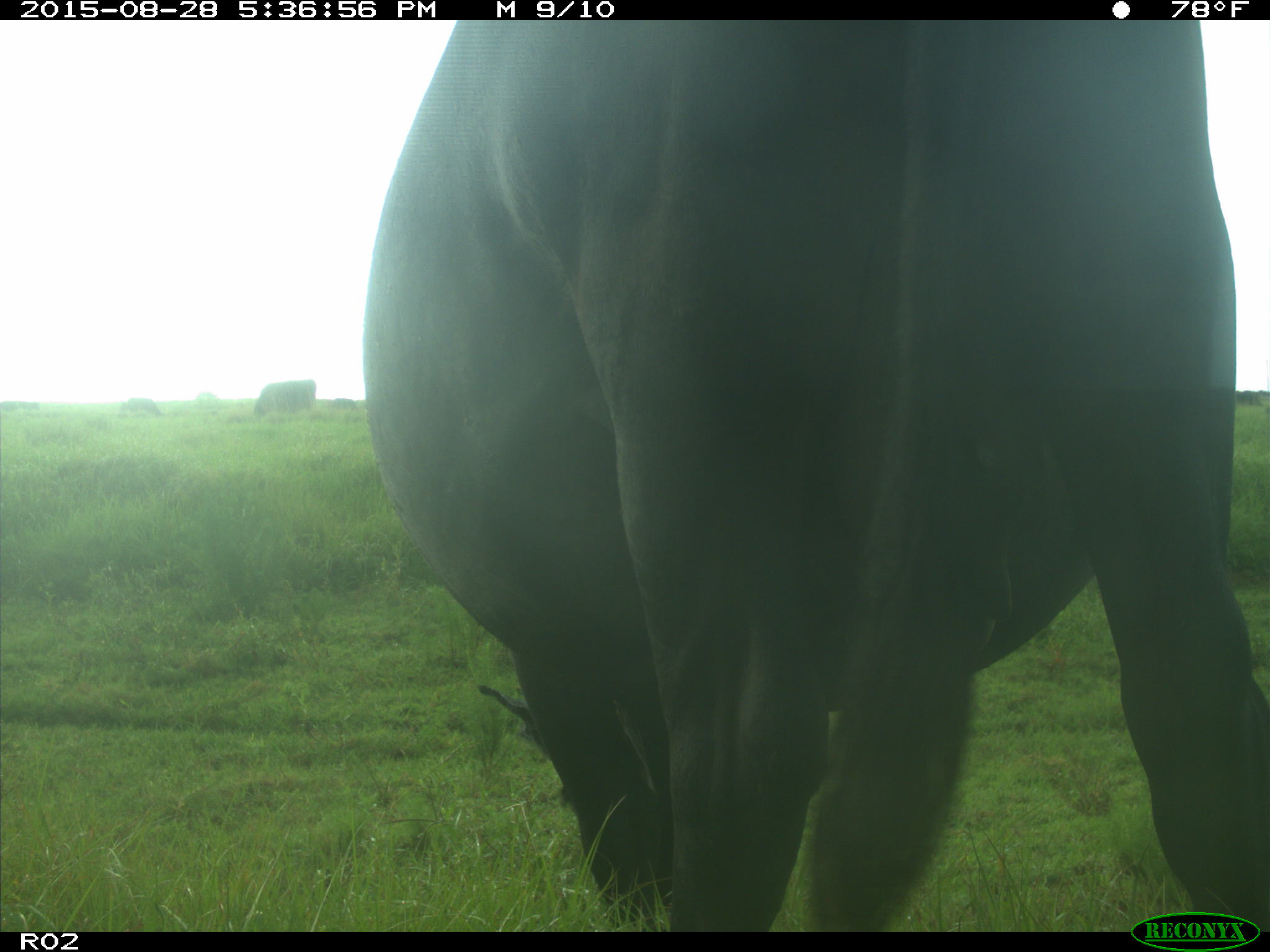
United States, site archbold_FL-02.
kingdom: Animalia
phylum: Chordata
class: Mammalia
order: Artiodactyla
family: Bovidae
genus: Bos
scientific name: Bos taurus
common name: domestic cow